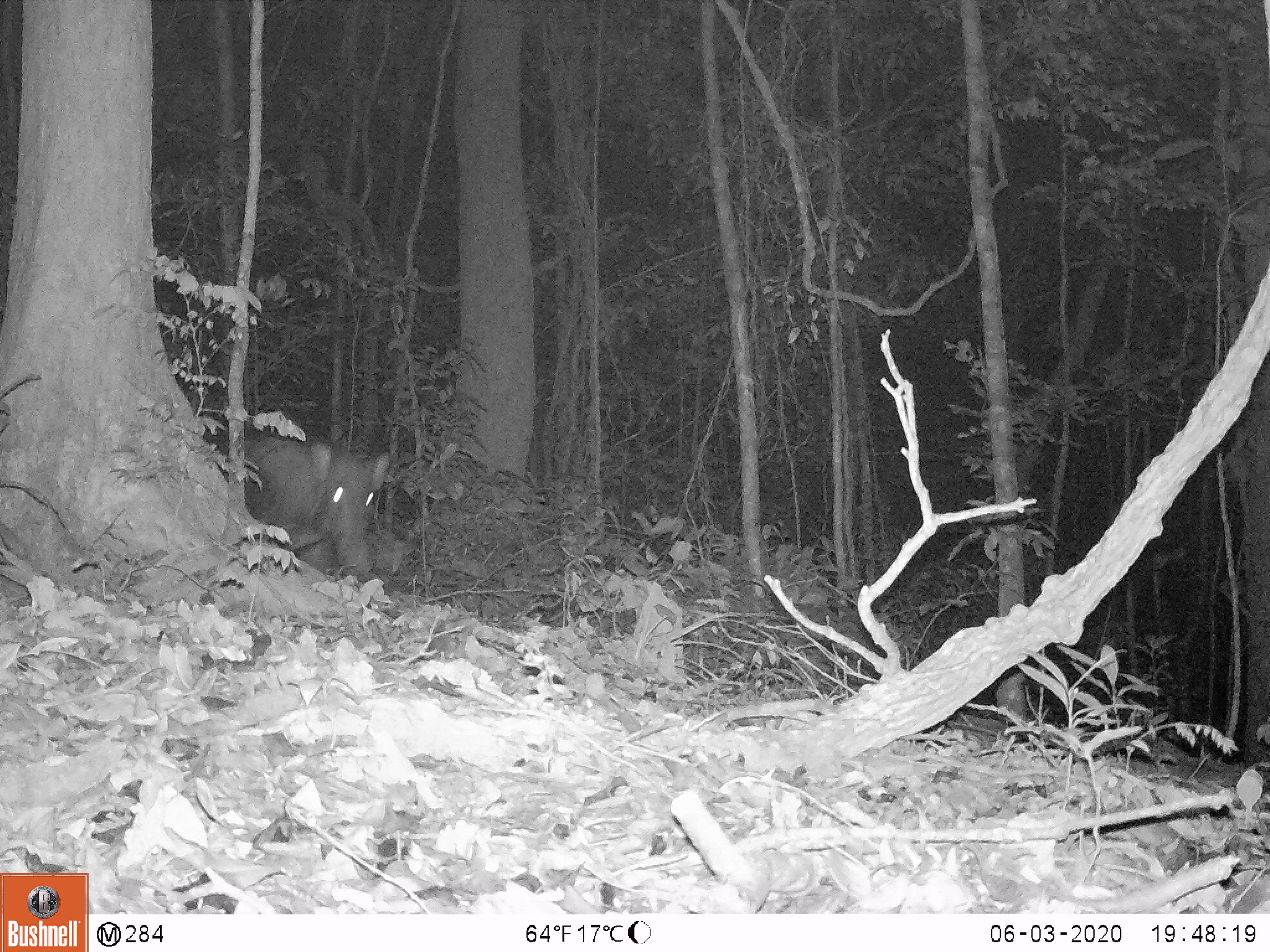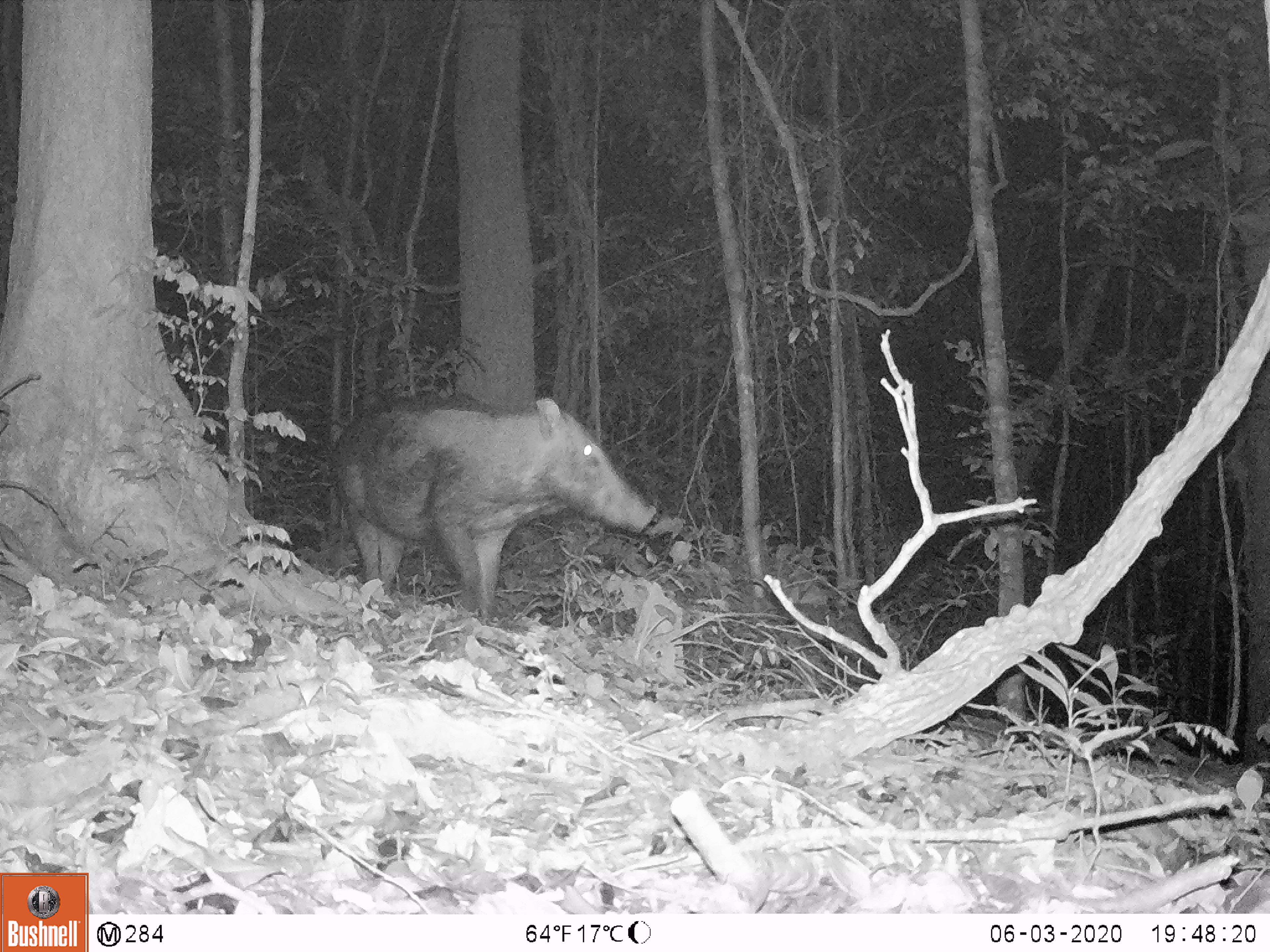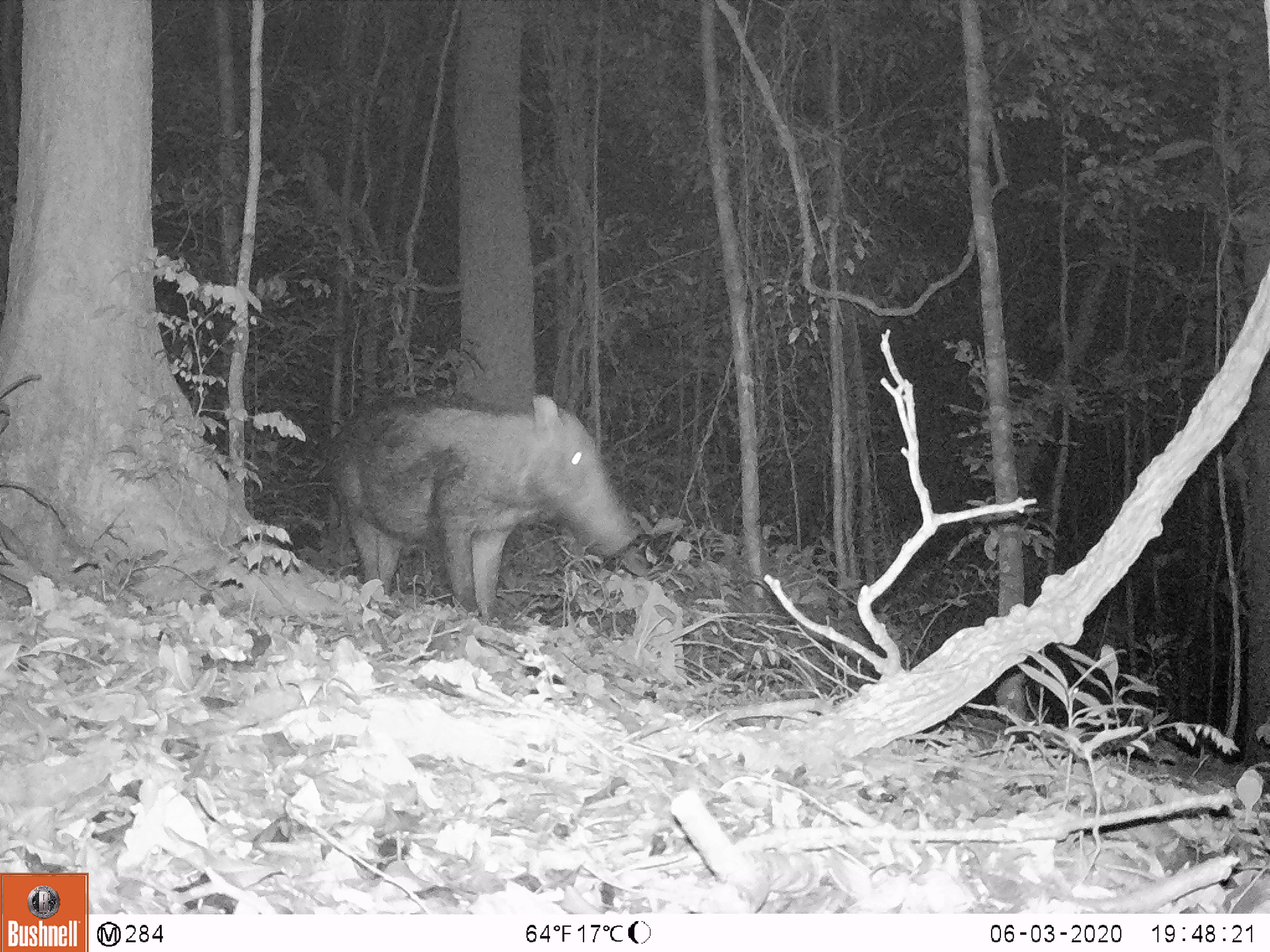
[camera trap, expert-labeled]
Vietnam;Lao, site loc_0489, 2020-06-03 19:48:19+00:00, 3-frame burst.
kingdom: Animalia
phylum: Chordata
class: Mammalia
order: Artiodactyla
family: Suidae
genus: Sus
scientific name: Sus scrofa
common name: eurasian wild pig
Eurasian wild pig (Sus scrofa). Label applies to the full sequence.